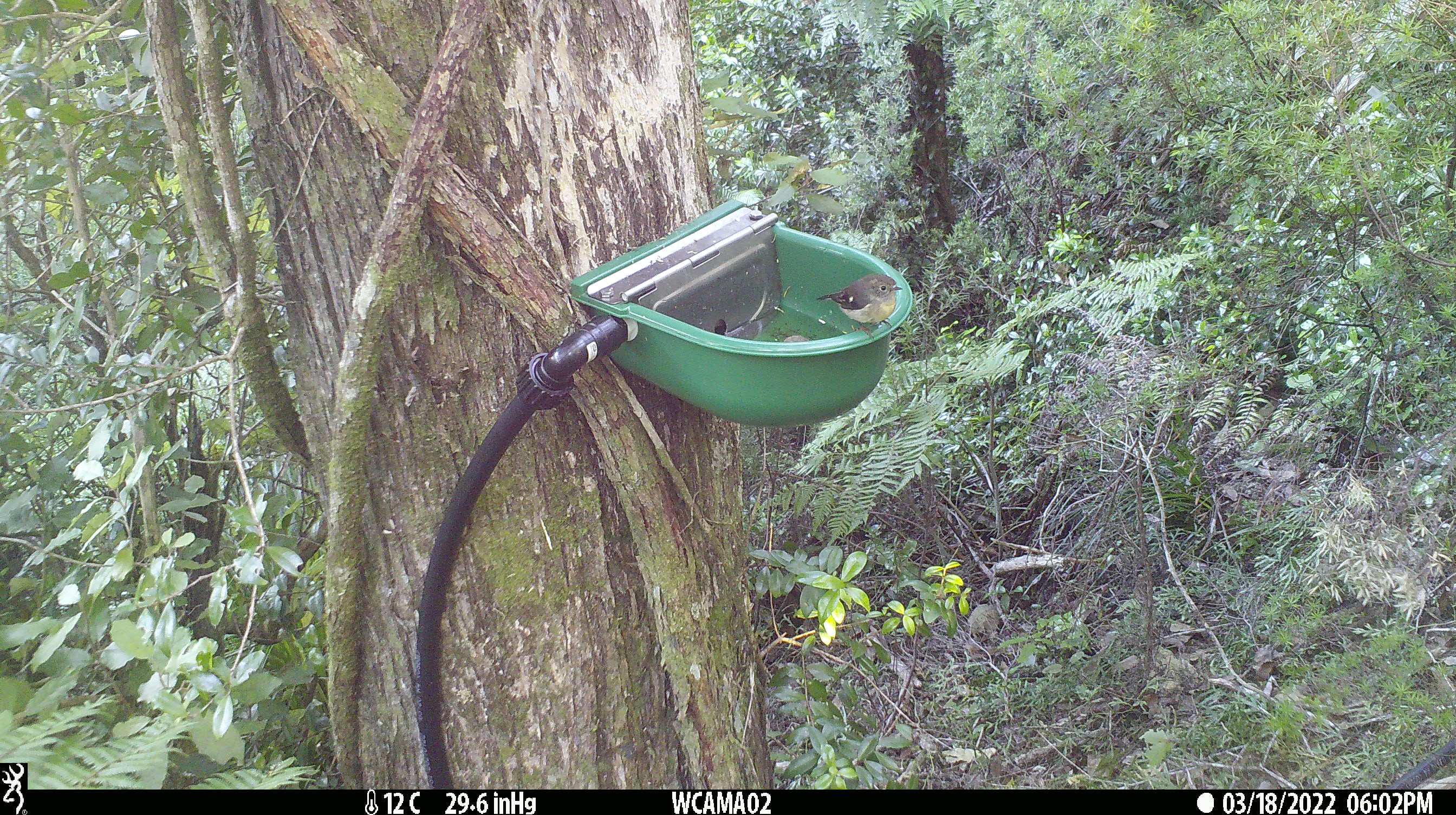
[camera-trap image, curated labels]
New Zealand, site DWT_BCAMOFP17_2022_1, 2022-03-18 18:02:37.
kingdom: Animalia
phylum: Chordata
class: Aves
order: Passeriformes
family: Petroicidae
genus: Petroica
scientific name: Petroica macrocephala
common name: tomtit